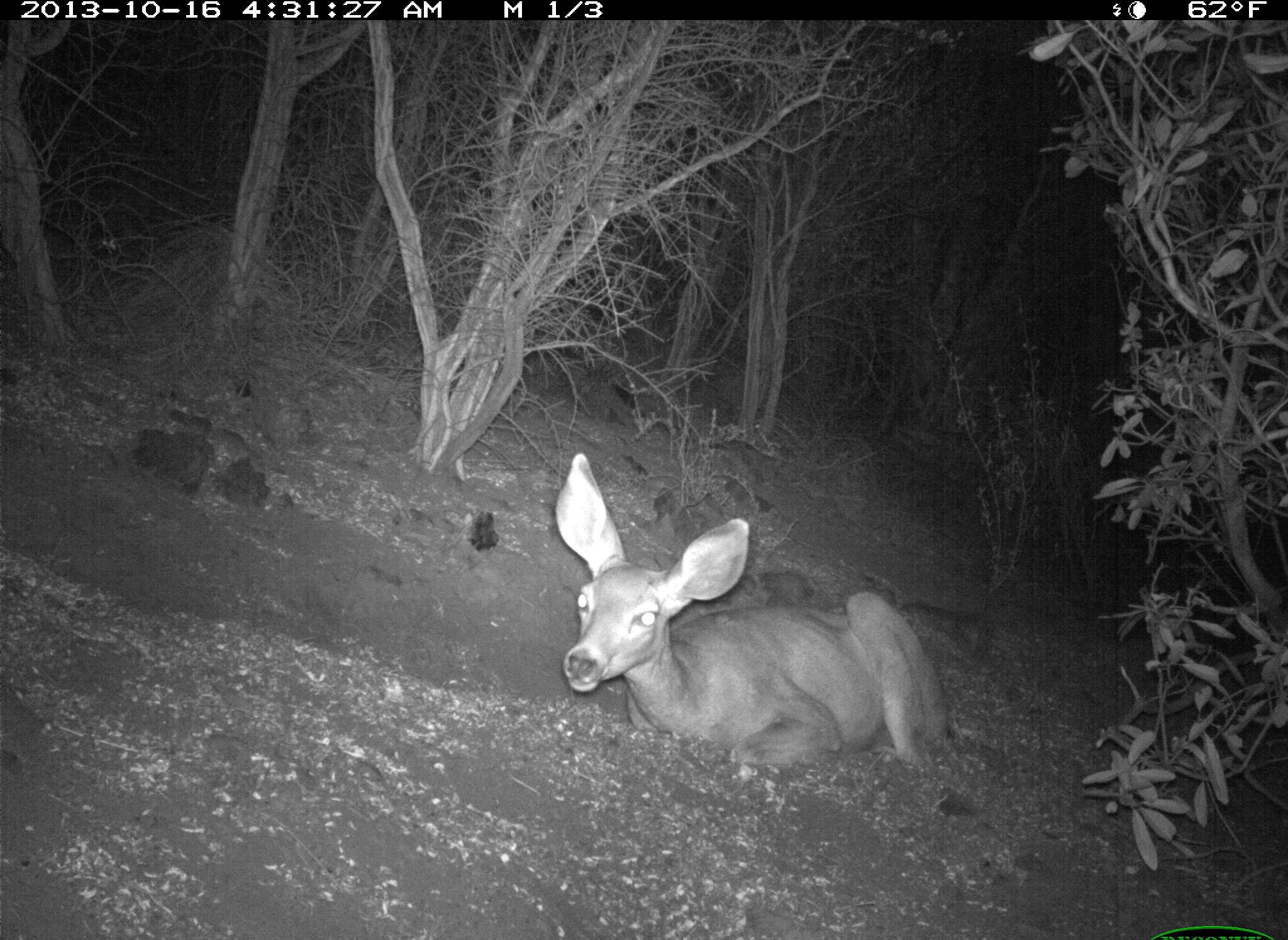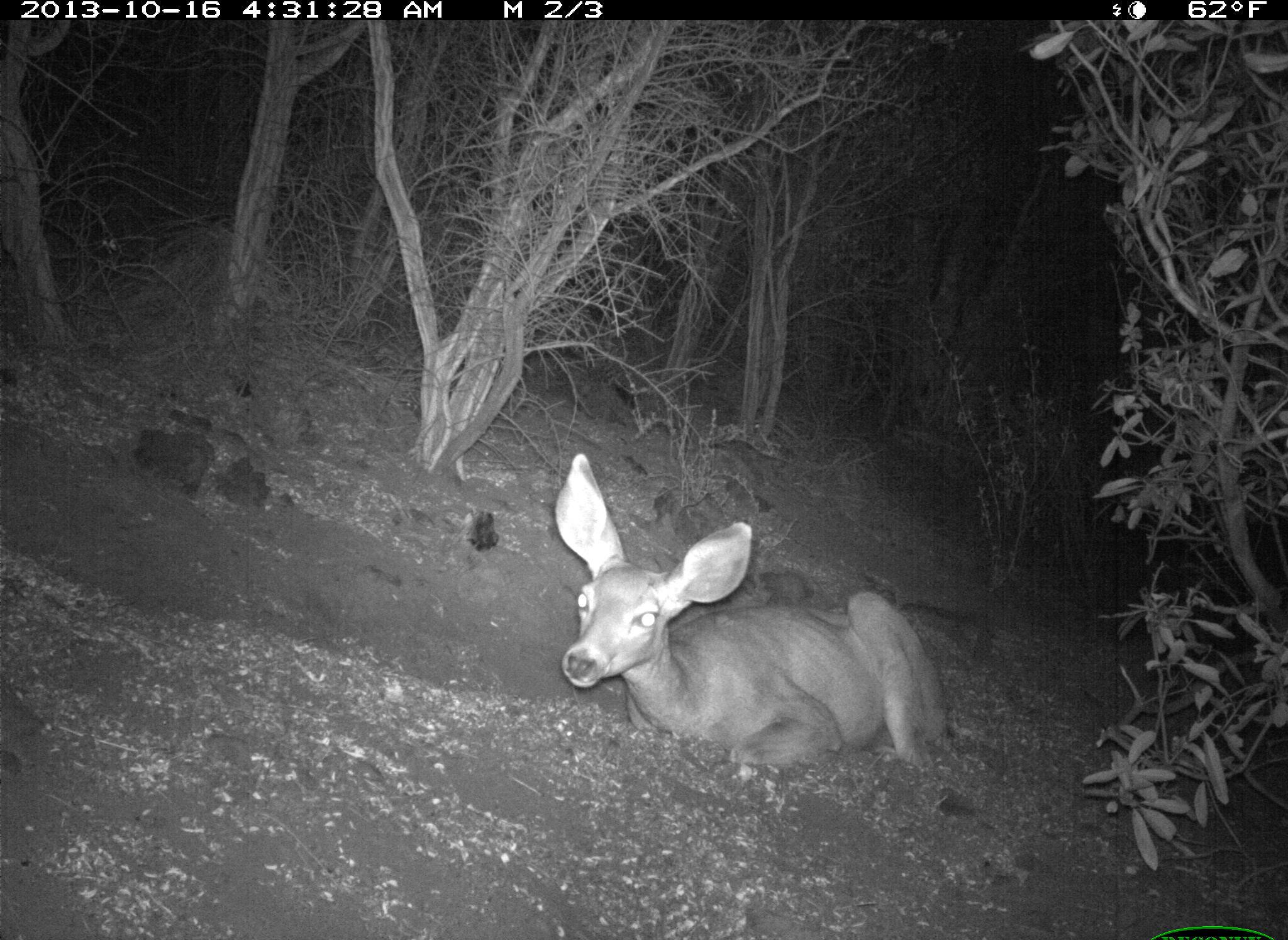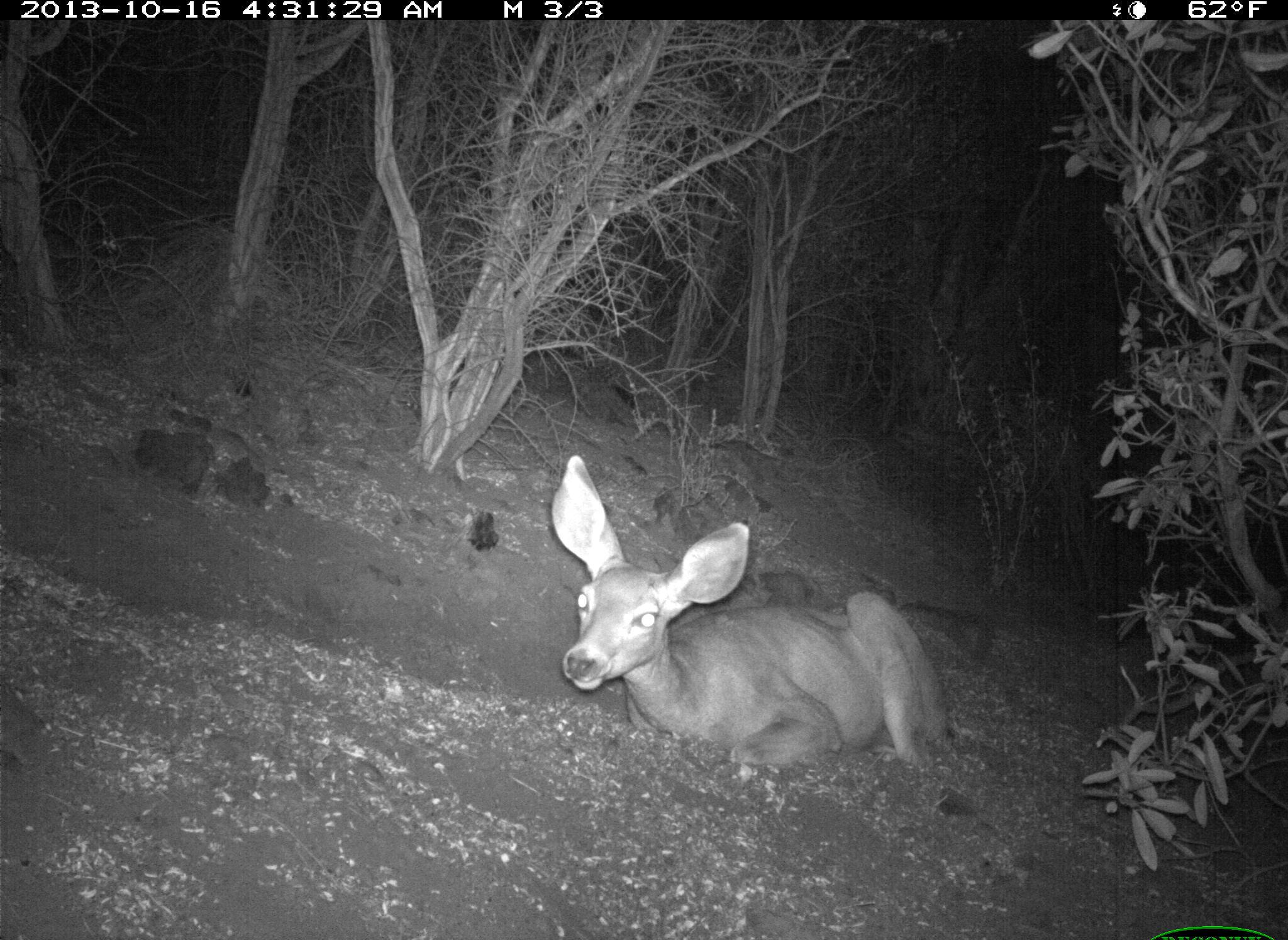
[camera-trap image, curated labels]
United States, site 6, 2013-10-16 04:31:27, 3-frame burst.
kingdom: Animalia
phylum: Chordata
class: Mammalia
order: Artiodactyla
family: Cervidae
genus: Odocoileus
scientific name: Odocoileus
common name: deer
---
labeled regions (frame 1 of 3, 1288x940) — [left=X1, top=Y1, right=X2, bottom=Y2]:
deer: [left=554, top=453, right=953, bottom=774]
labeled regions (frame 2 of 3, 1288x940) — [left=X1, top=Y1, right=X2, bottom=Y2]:
deer: [left=554, top=452, right=951, bottom=771]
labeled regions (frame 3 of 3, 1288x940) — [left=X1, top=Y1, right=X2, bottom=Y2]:
deer: [left=547, top=452, right=962, bottom=775]